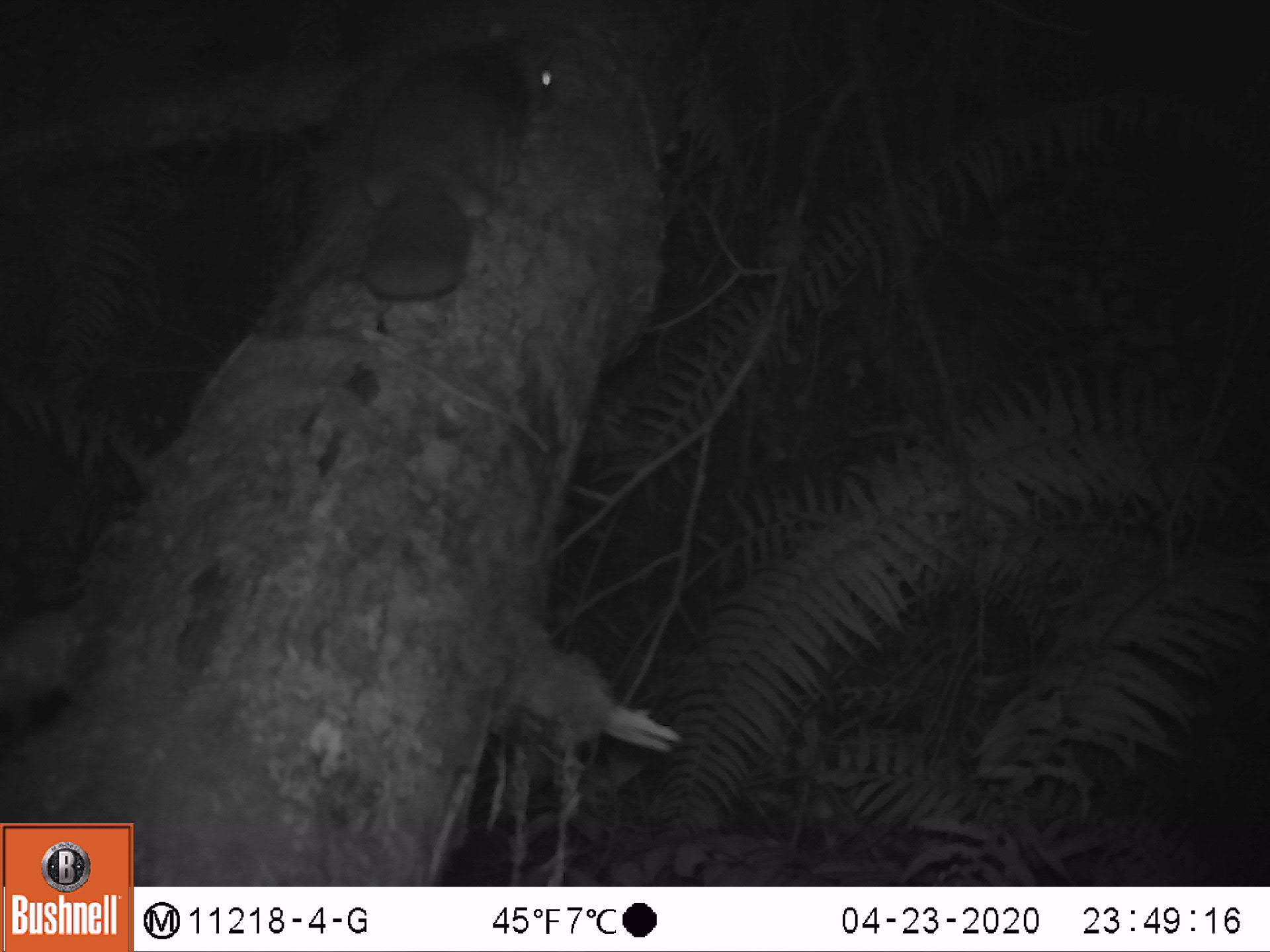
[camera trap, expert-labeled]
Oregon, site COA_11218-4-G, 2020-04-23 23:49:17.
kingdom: Animalia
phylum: Chordata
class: Mammalia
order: Rodentia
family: Sciuridae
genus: Glaucomys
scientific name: Glaucomys oregonensis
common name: humboldt's flying squirrel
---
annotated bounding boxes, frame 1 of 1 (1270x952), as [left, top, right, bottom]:
humboldt's flying squirrel: [347, 14, 574, 318]